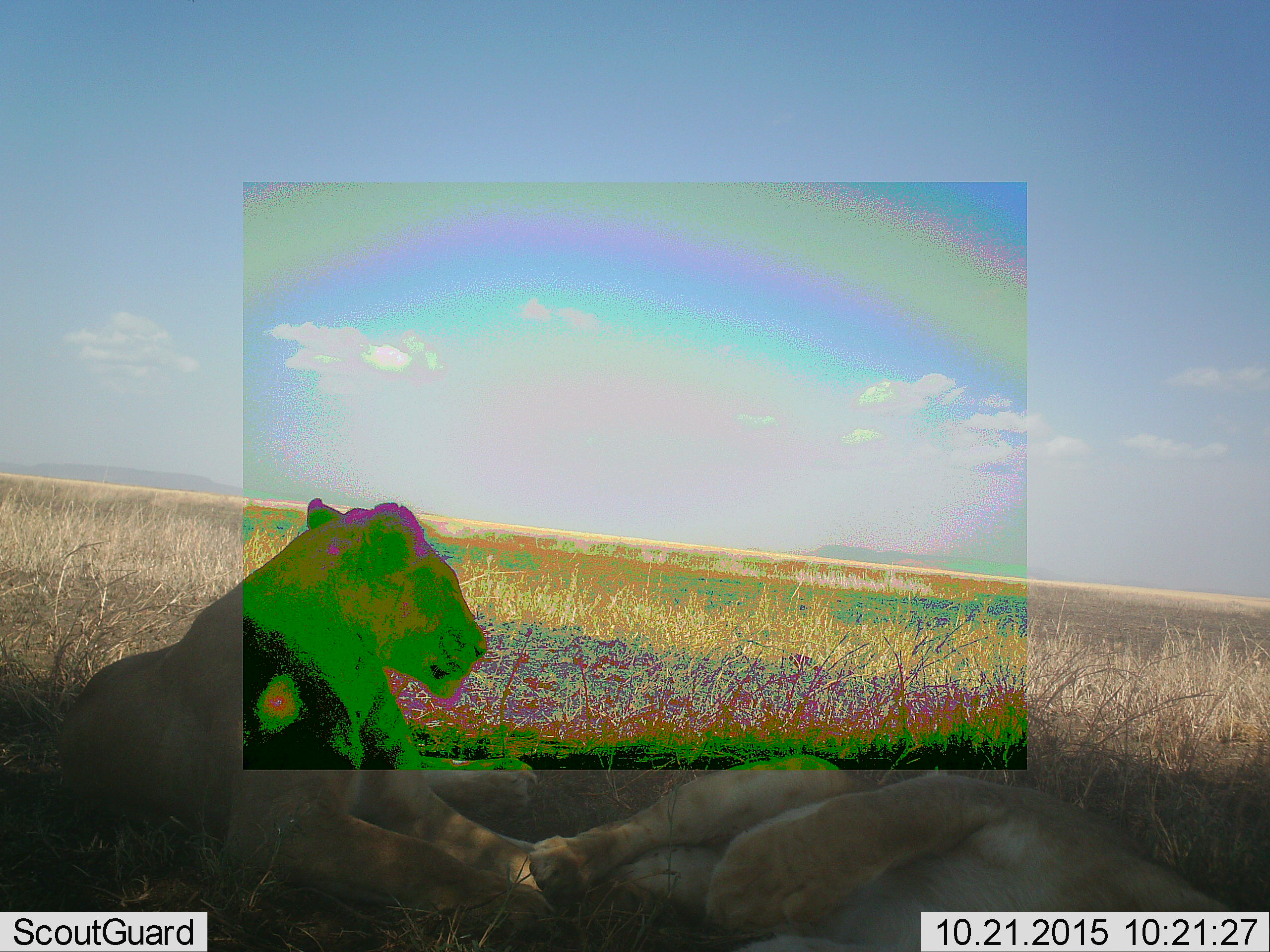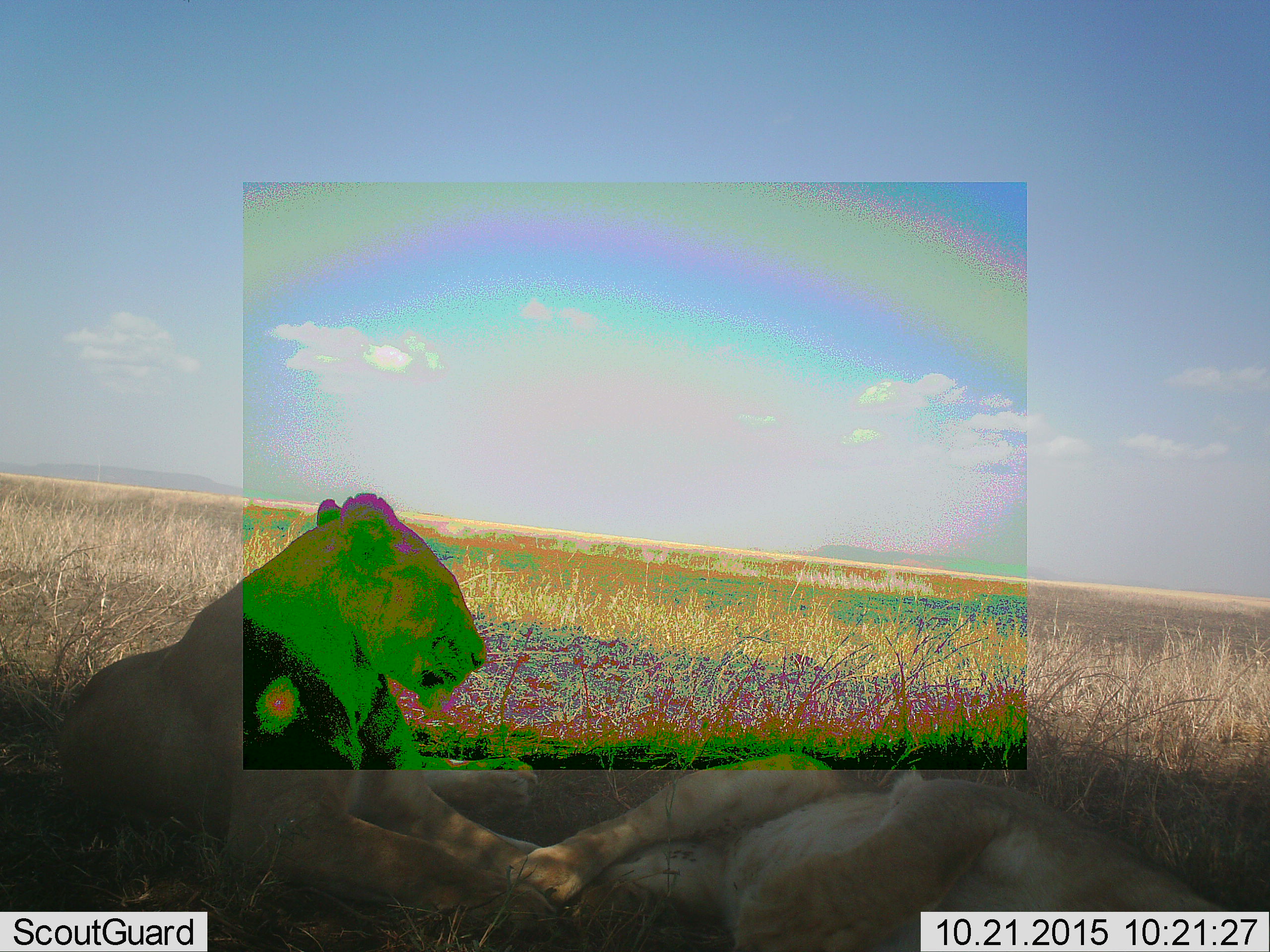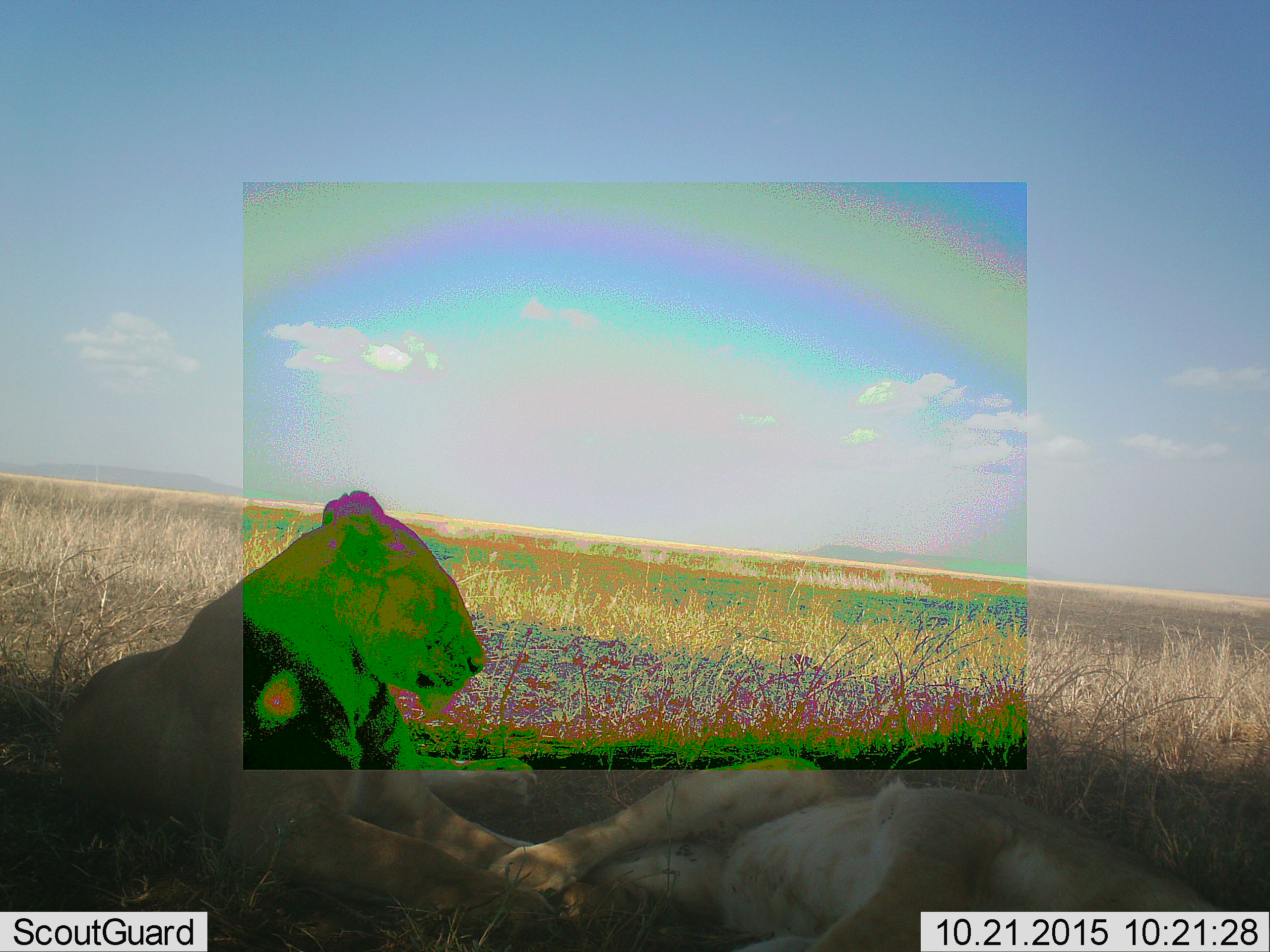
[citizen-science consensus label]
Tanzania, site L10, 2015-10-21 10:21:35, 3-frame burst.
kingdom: Animalia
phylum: Chordata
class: Mammalia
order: Carnivora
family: Felidae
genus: Panthera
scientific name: Panthera leo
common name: lion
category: lionfemale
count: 2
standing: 0%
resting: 100%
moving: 0%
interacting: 12%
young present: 0%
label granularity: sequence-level